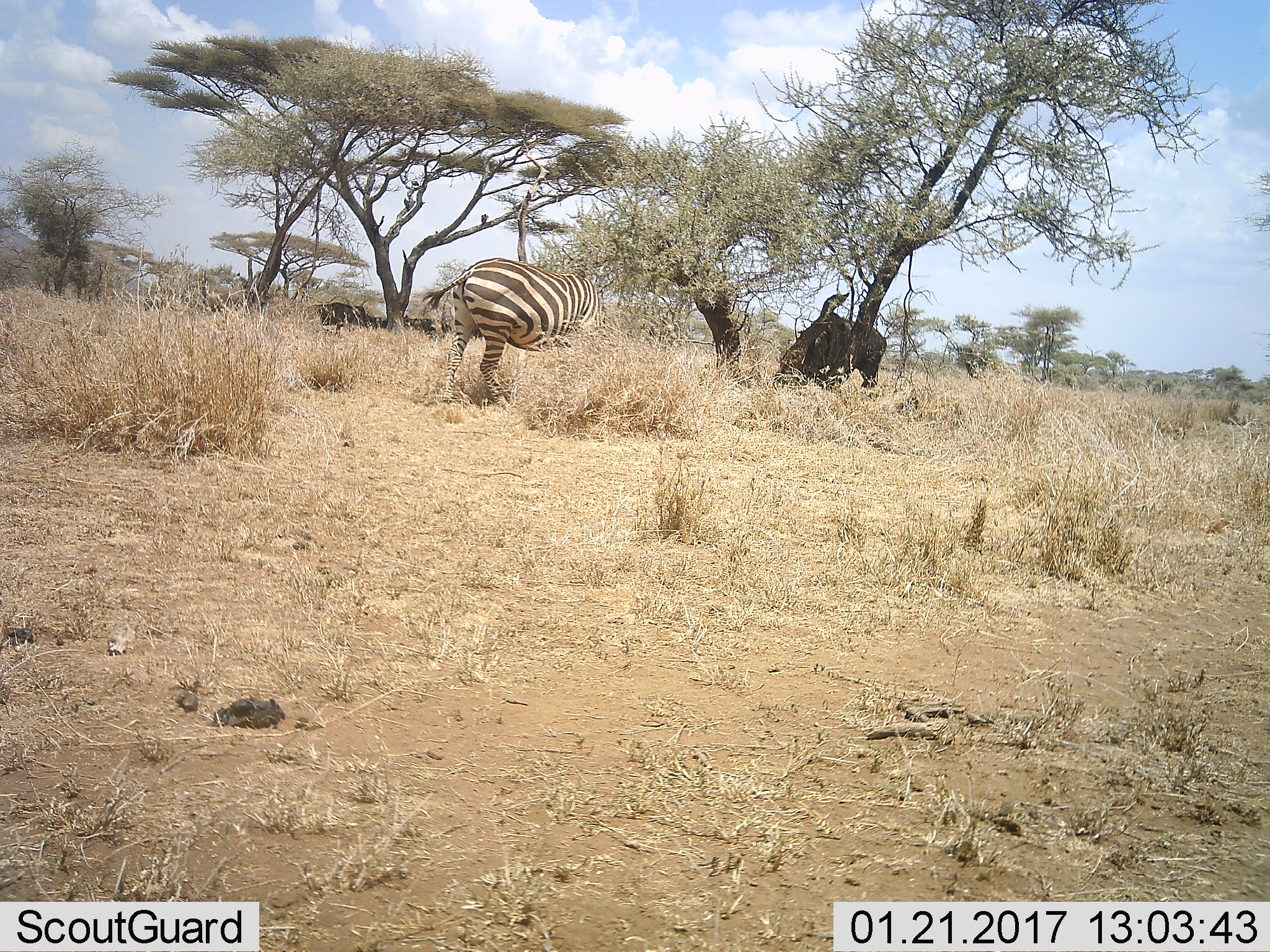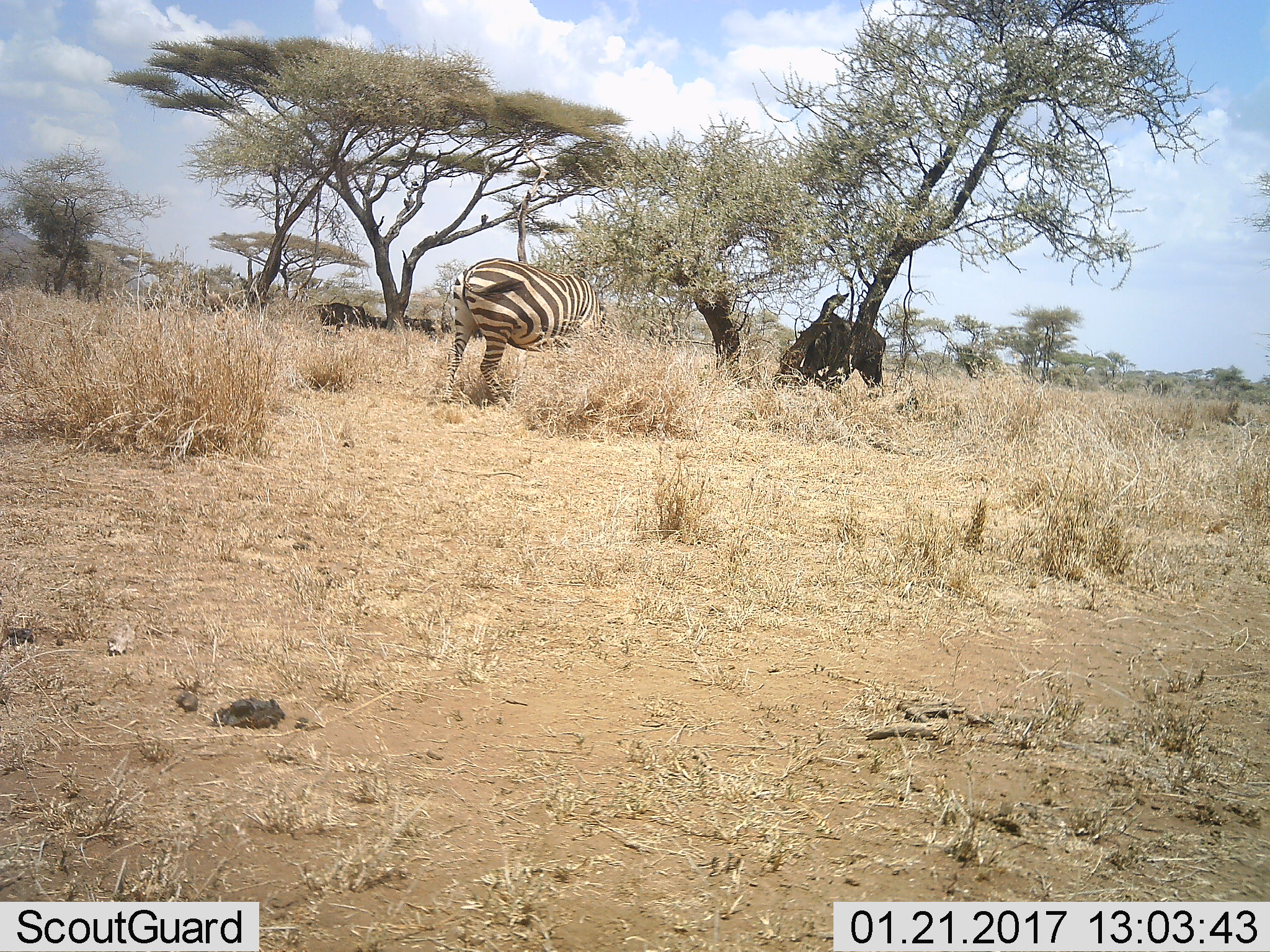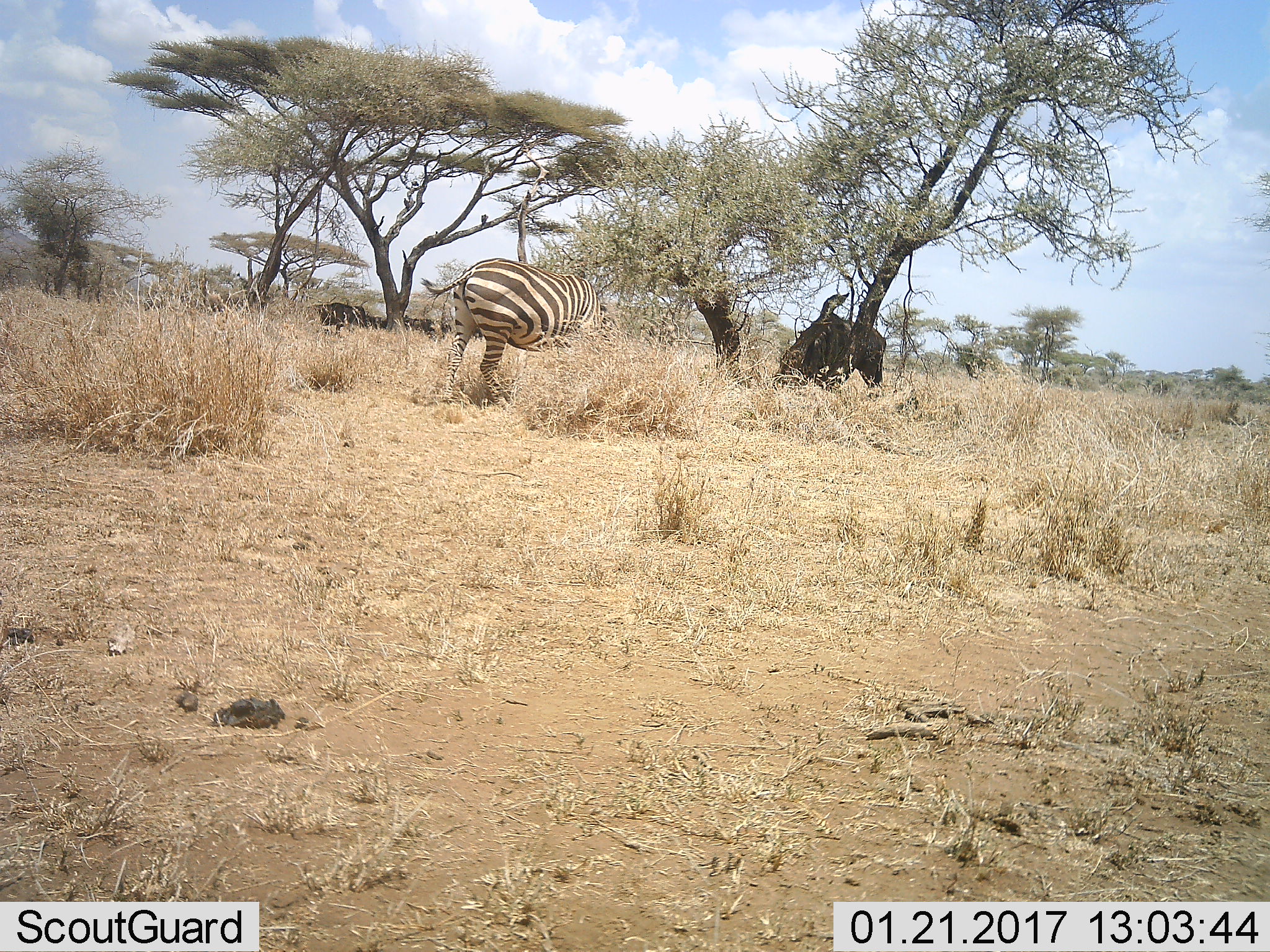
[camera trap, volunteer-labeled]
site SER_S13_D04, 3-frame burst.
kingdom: Animalia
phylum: Chordata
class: Mammalia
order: Perissodactyla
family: Equidae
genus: Equus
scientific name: Equus quagga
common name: plains zebra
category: zebraplains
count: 1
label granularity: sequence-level